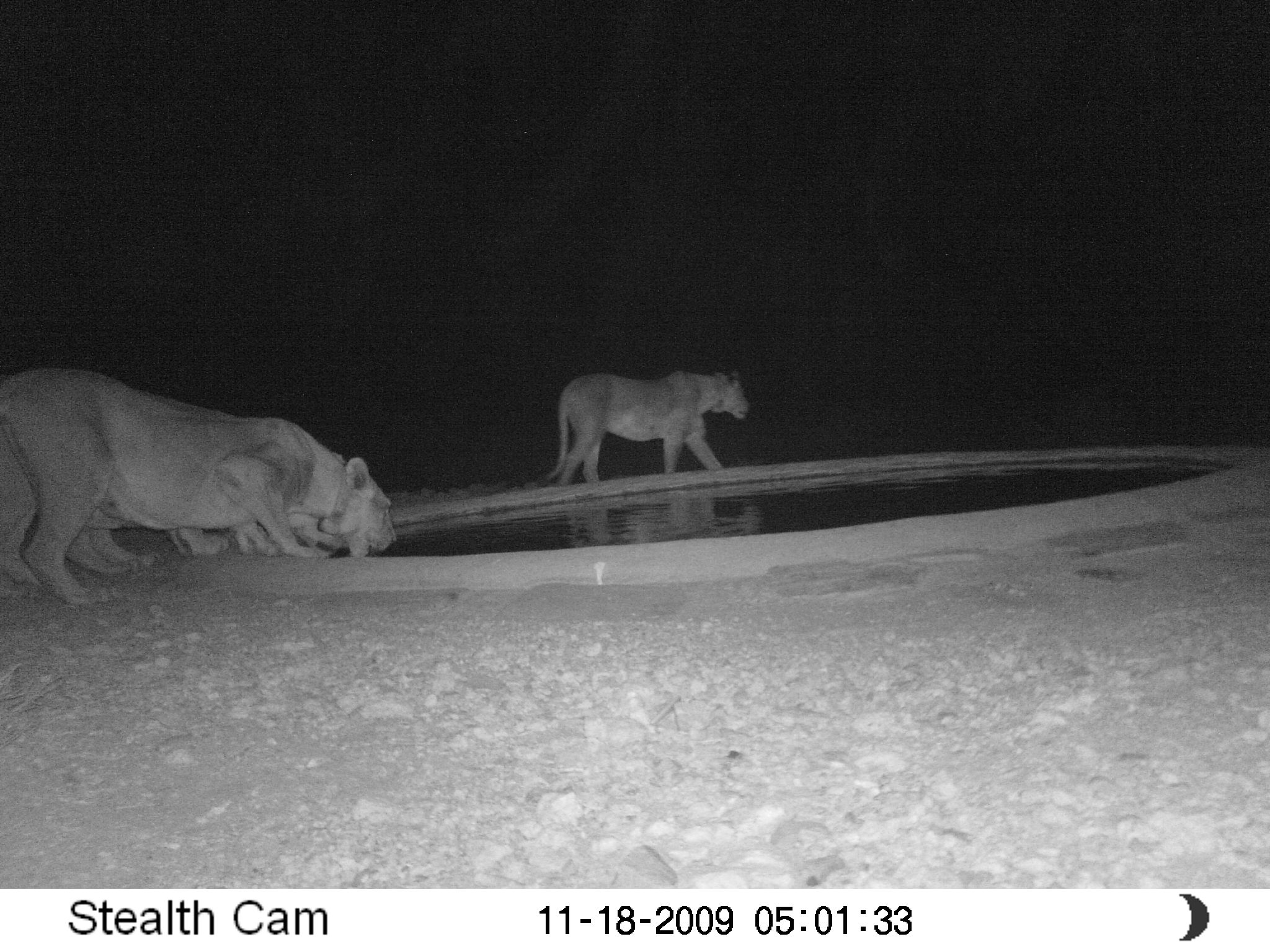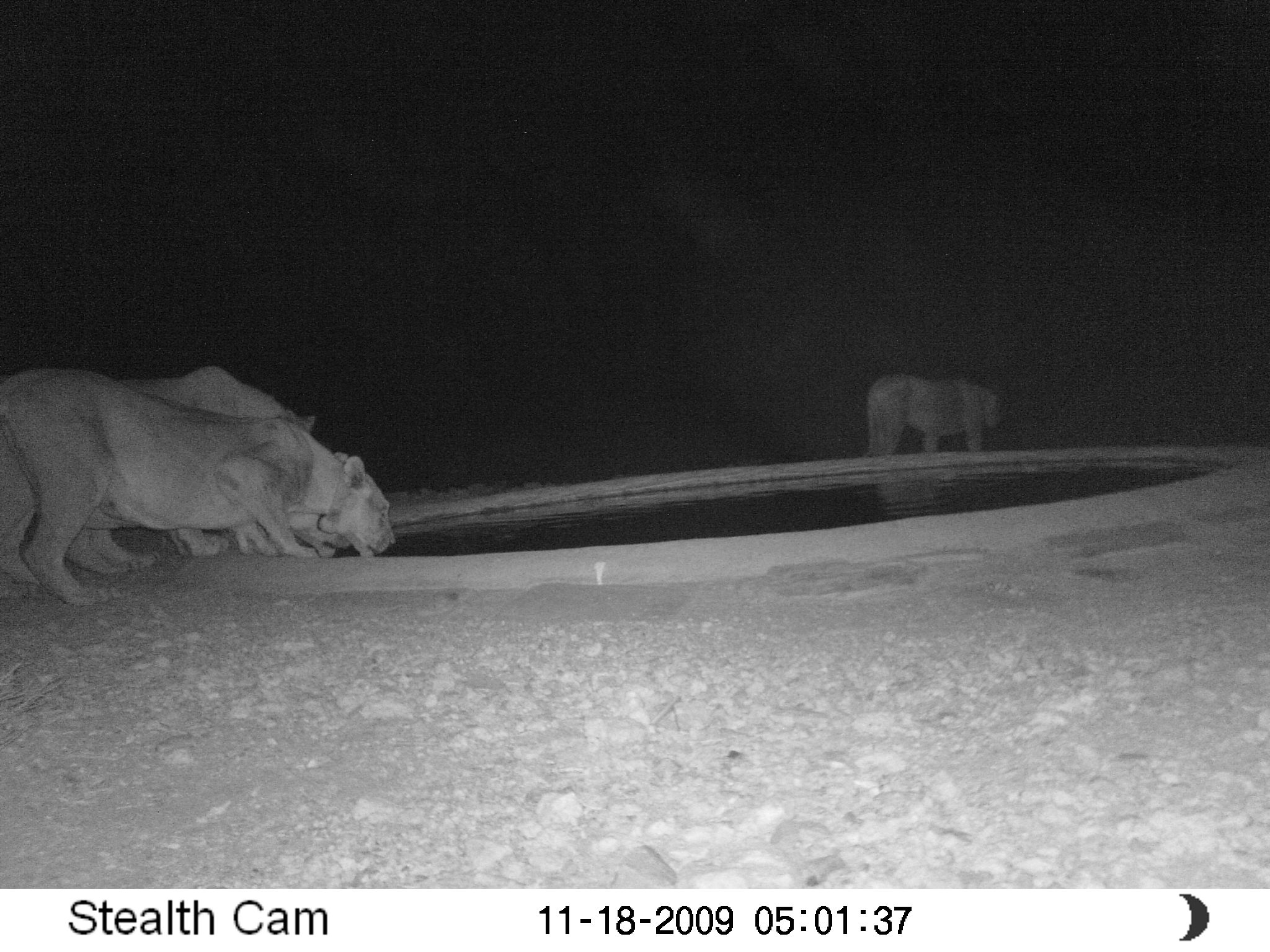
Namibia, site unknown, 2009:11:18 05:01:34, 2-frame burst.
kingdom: Animalia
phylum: Chordata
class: Mammalia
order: Carnivora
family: Felidae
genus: Panthera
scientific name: Panthera leo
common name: lion